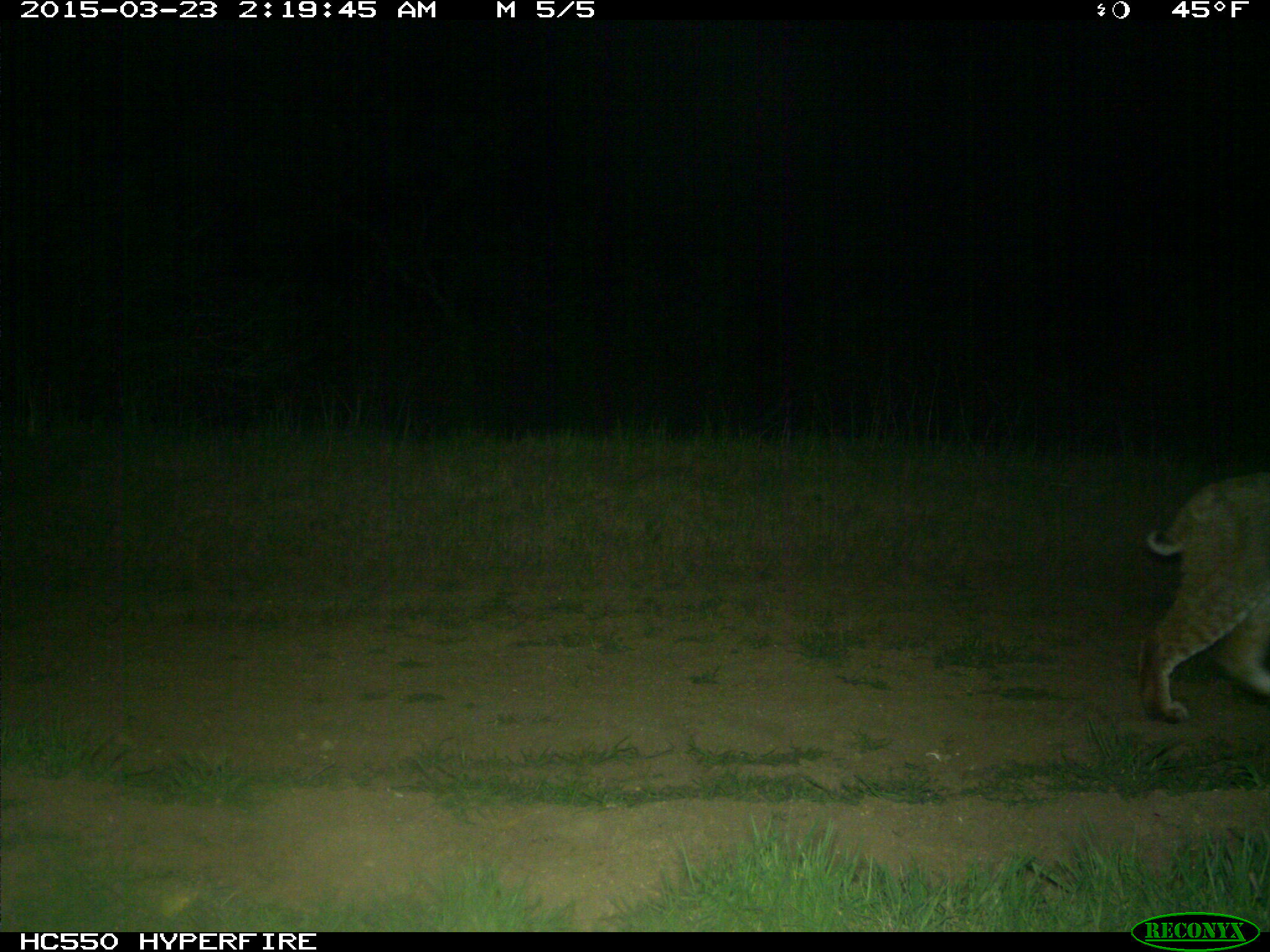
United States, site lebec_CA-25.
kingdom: Animalia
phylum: Chordata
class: Mammalia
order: Carnivora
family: Felidae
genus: Lynx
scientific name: Lynx rufus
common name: bobcat